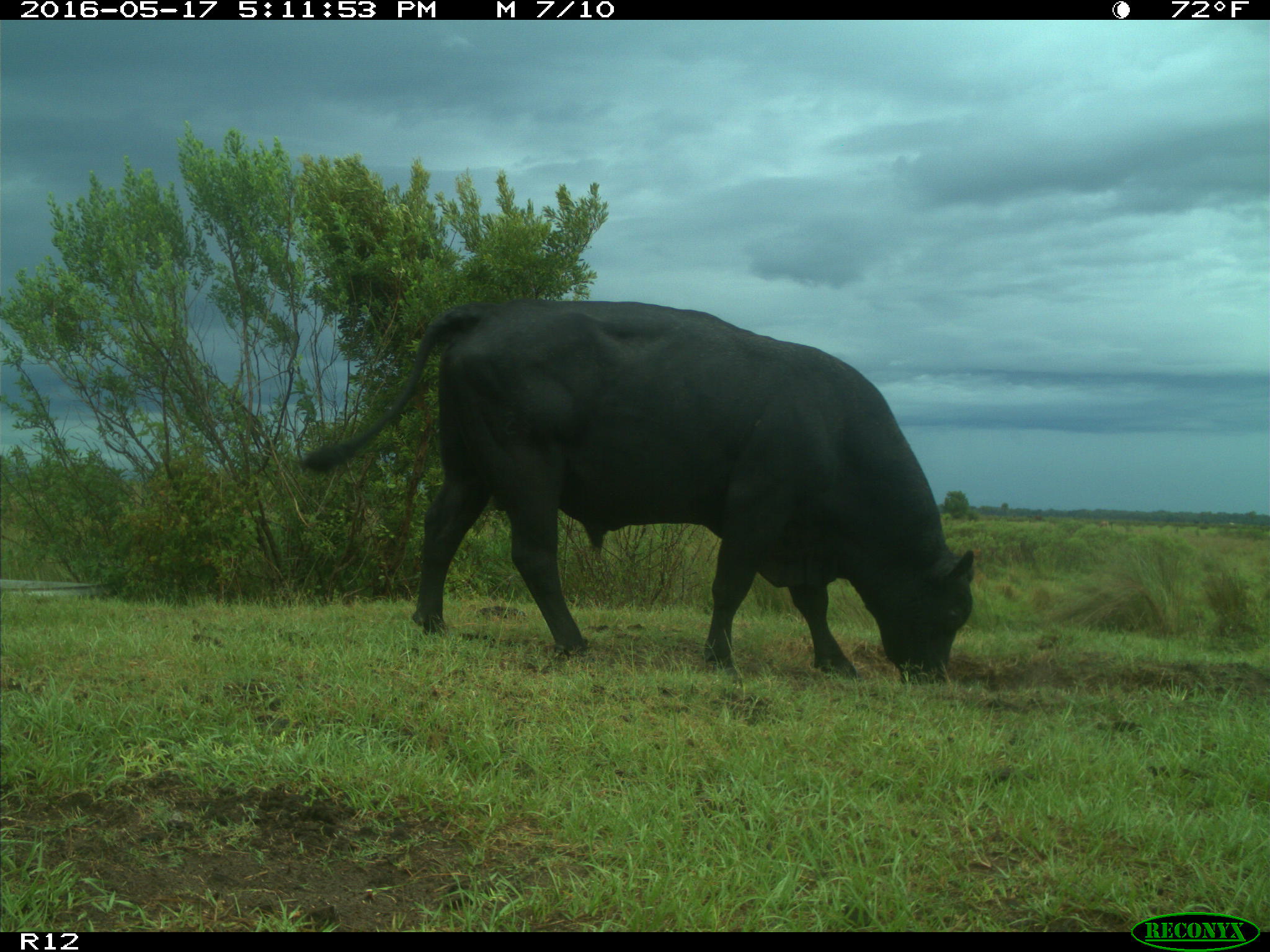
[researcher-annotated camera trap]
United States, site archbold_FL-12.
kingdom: Animalia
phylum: Chordata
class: Mammalia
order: Artiodactyla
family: Bovidae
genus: Bos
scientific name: Bos taurus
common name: domestic cow